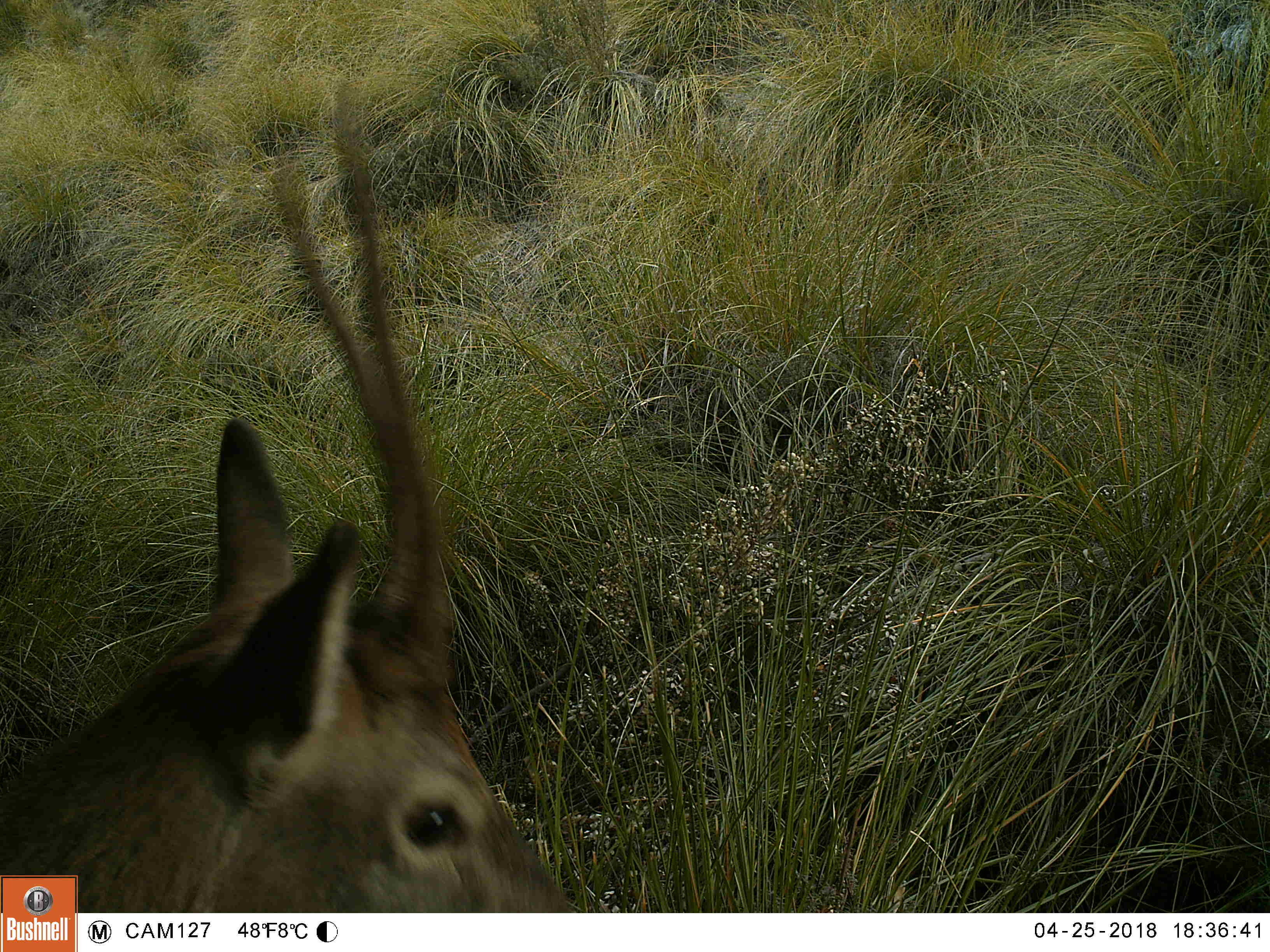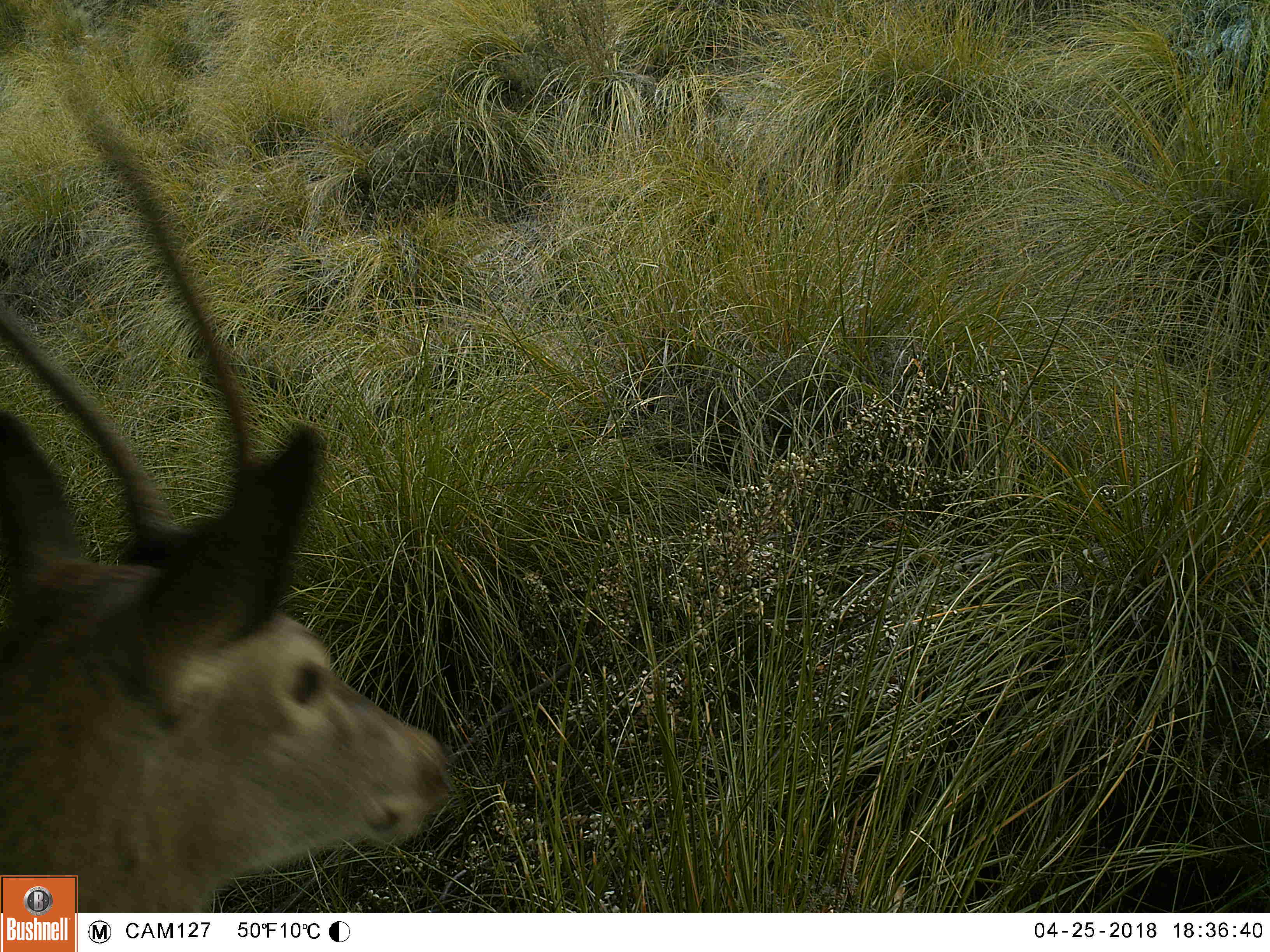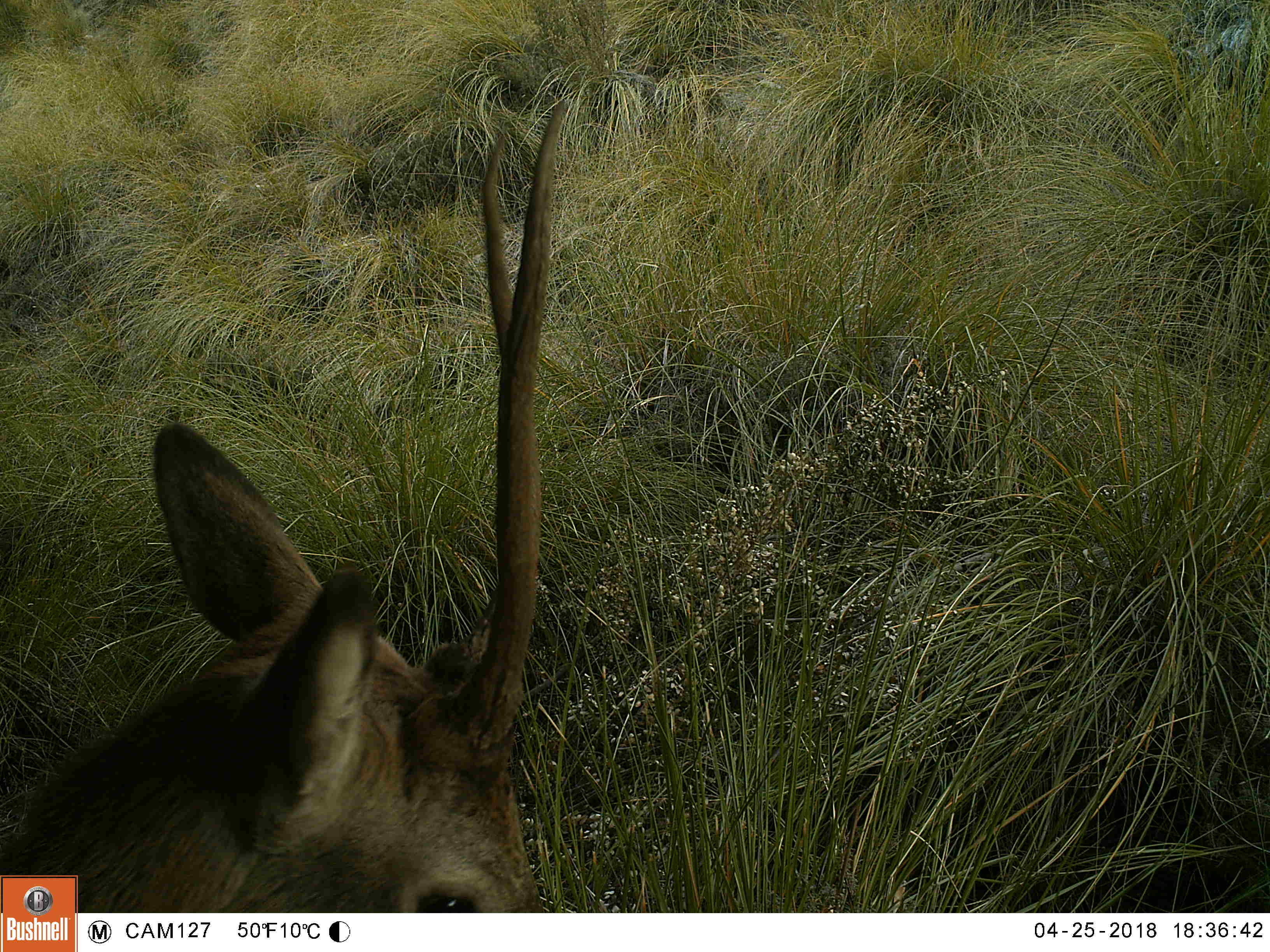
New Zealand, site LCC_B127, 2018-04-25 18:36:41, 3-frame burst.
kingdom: Animalia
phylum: Chordata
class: Mammalia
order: Artiodactyla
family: Cervidae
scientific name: Cervidae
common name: deer